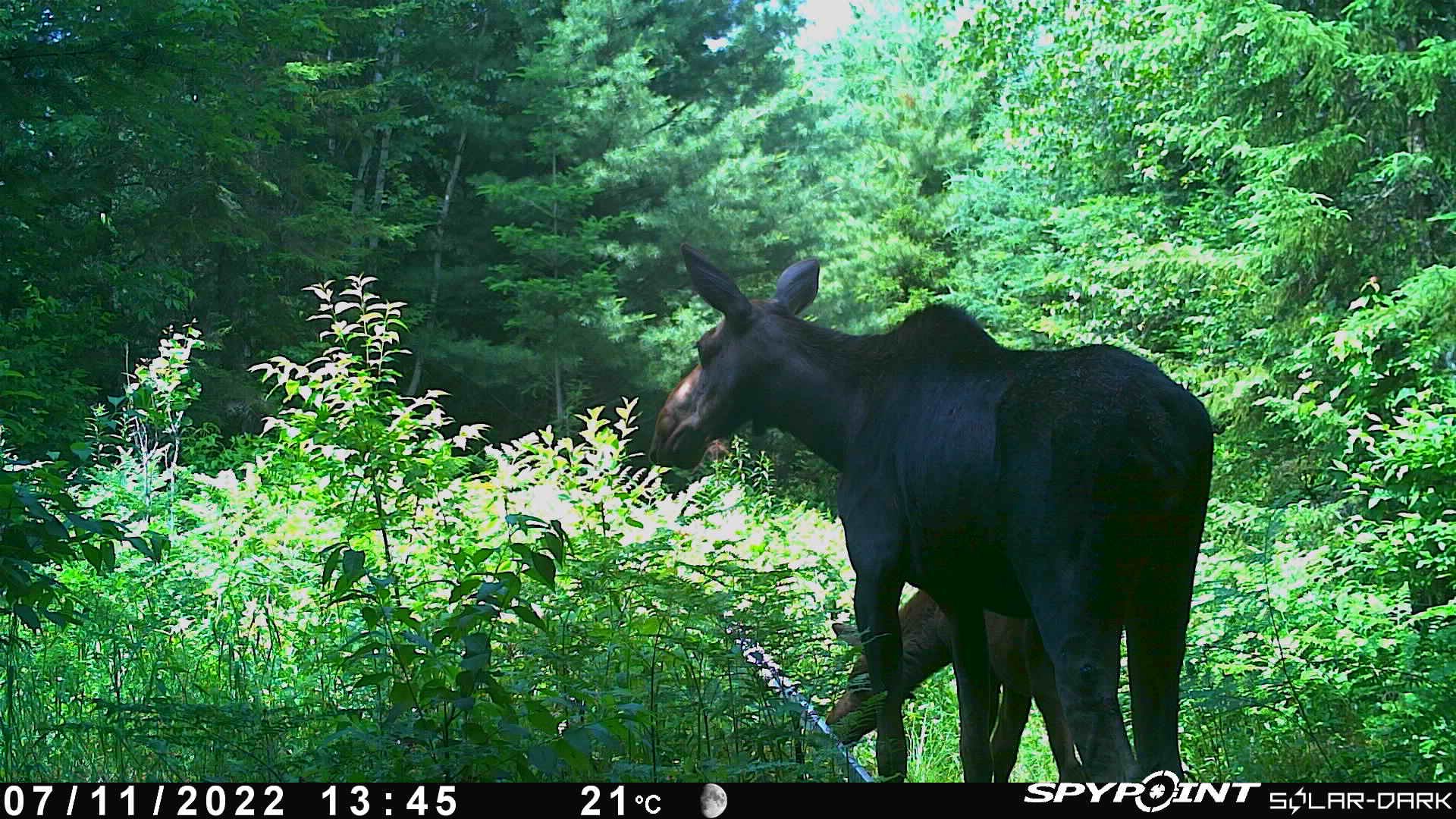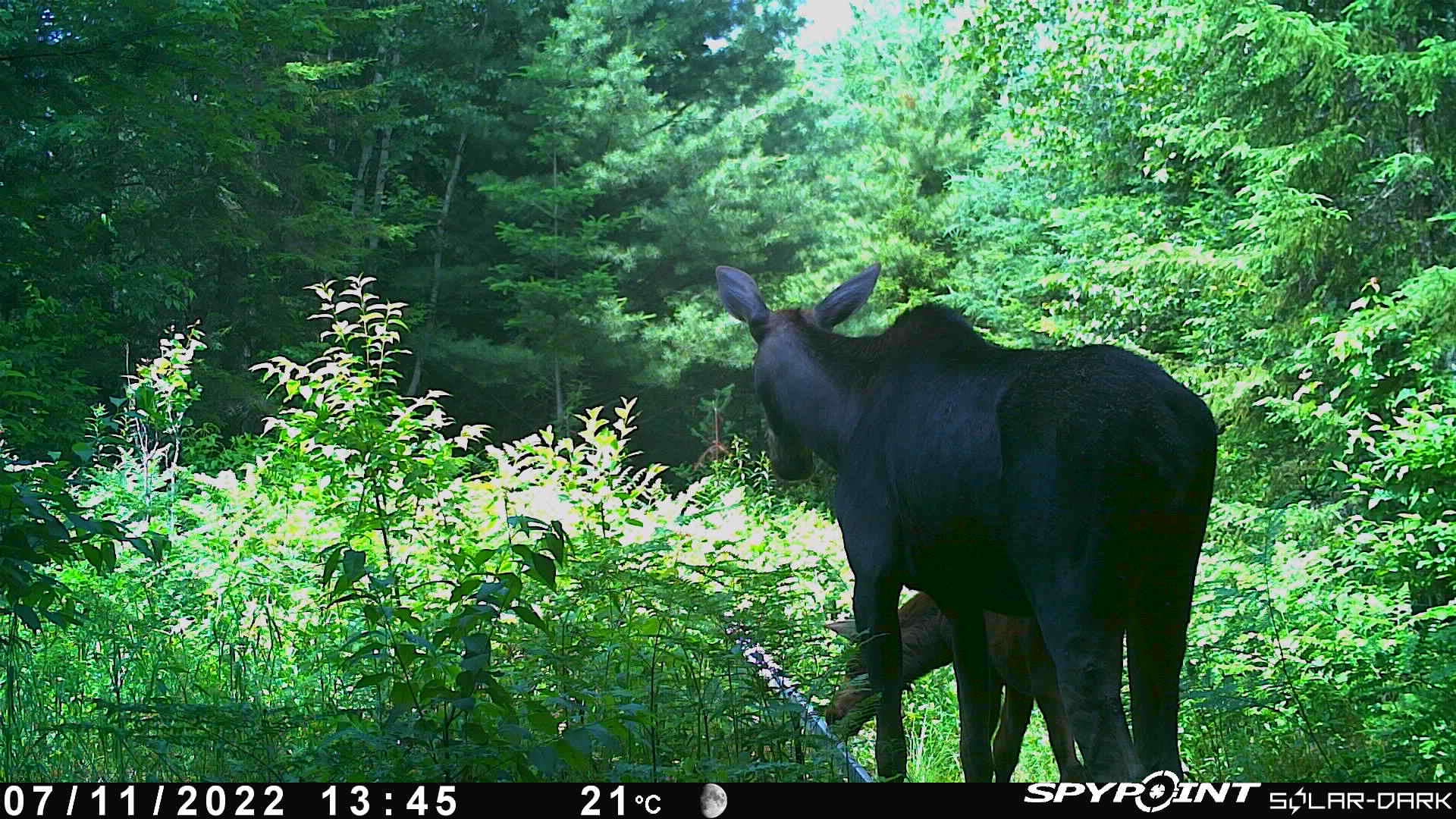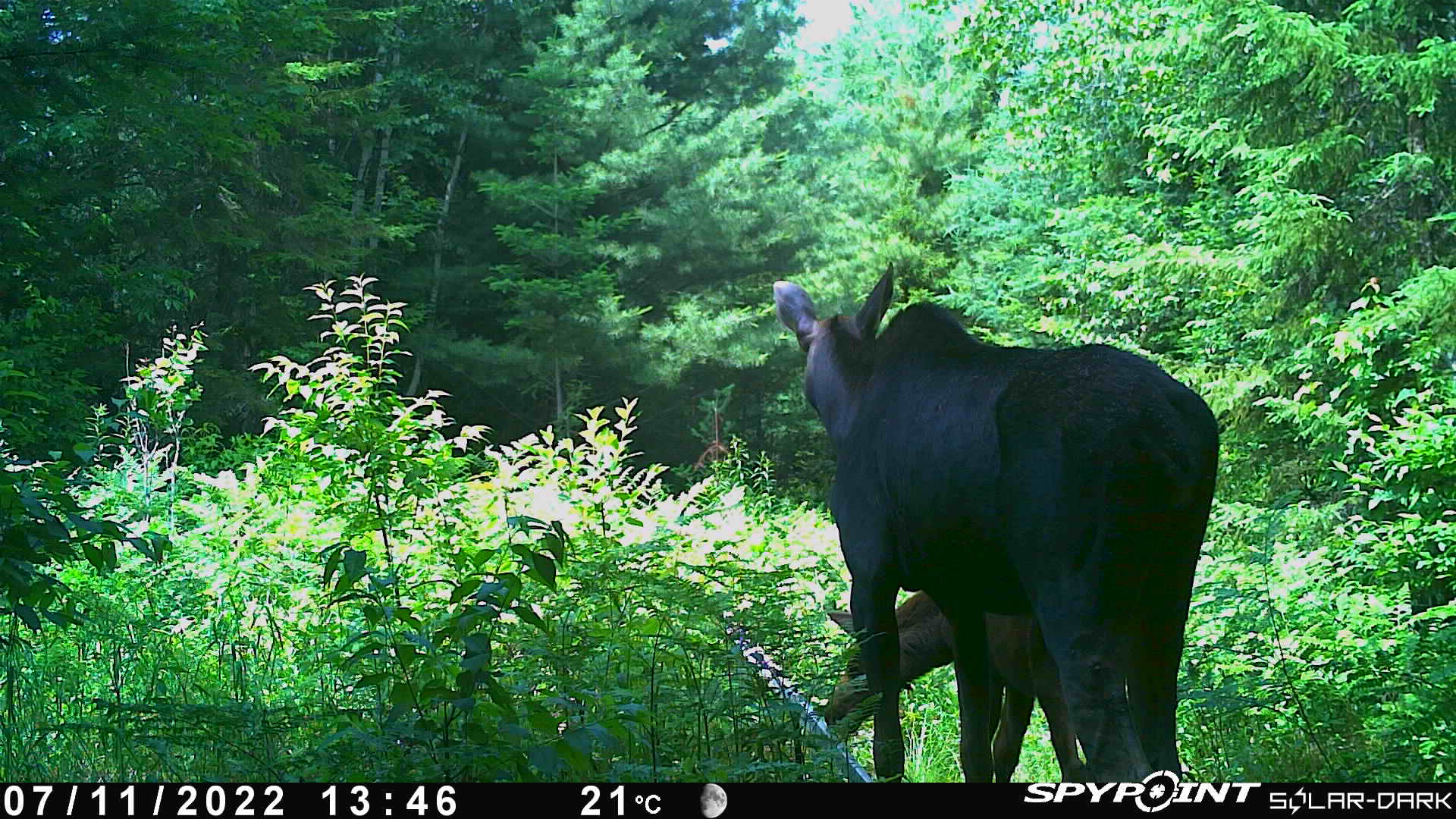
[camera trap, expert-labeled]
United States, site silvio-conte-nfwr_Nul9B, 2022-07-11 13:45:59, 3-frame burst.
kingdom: Animalia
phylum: Chordata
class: Mammalia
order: Artiodactyla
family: Cervidae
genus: Alces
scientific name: Alces alces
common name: moose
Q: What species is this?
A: Moose (Alces alces).